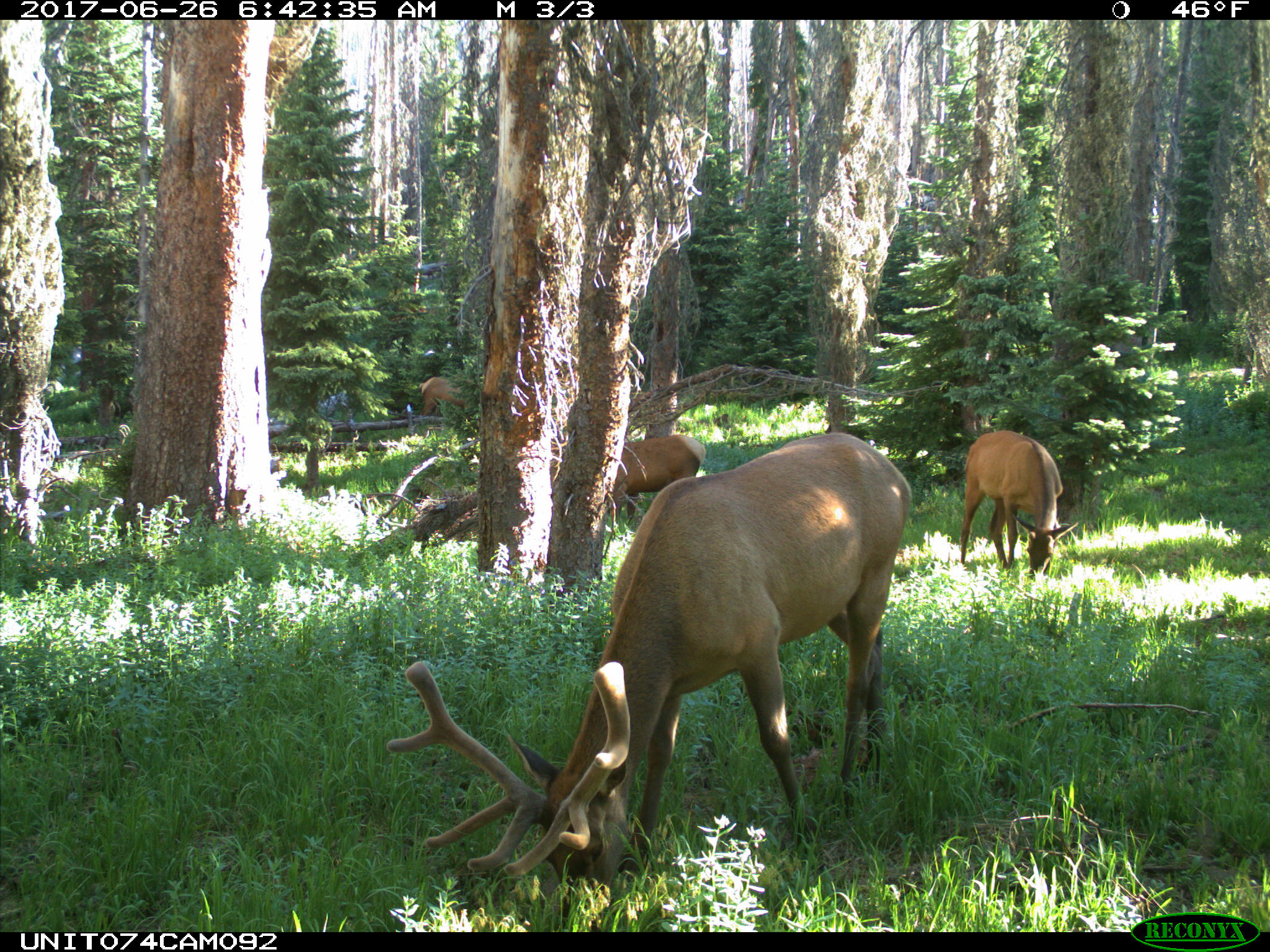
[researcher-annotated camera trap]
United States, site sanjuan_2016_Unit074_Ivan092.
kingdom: Animalia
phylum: Chordata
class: Mammalia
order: Artiodactyla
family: Cervidae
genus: Cervus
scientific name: Cervus elaphus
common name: red deer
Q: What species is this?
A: Cervus elaphus (red deer).